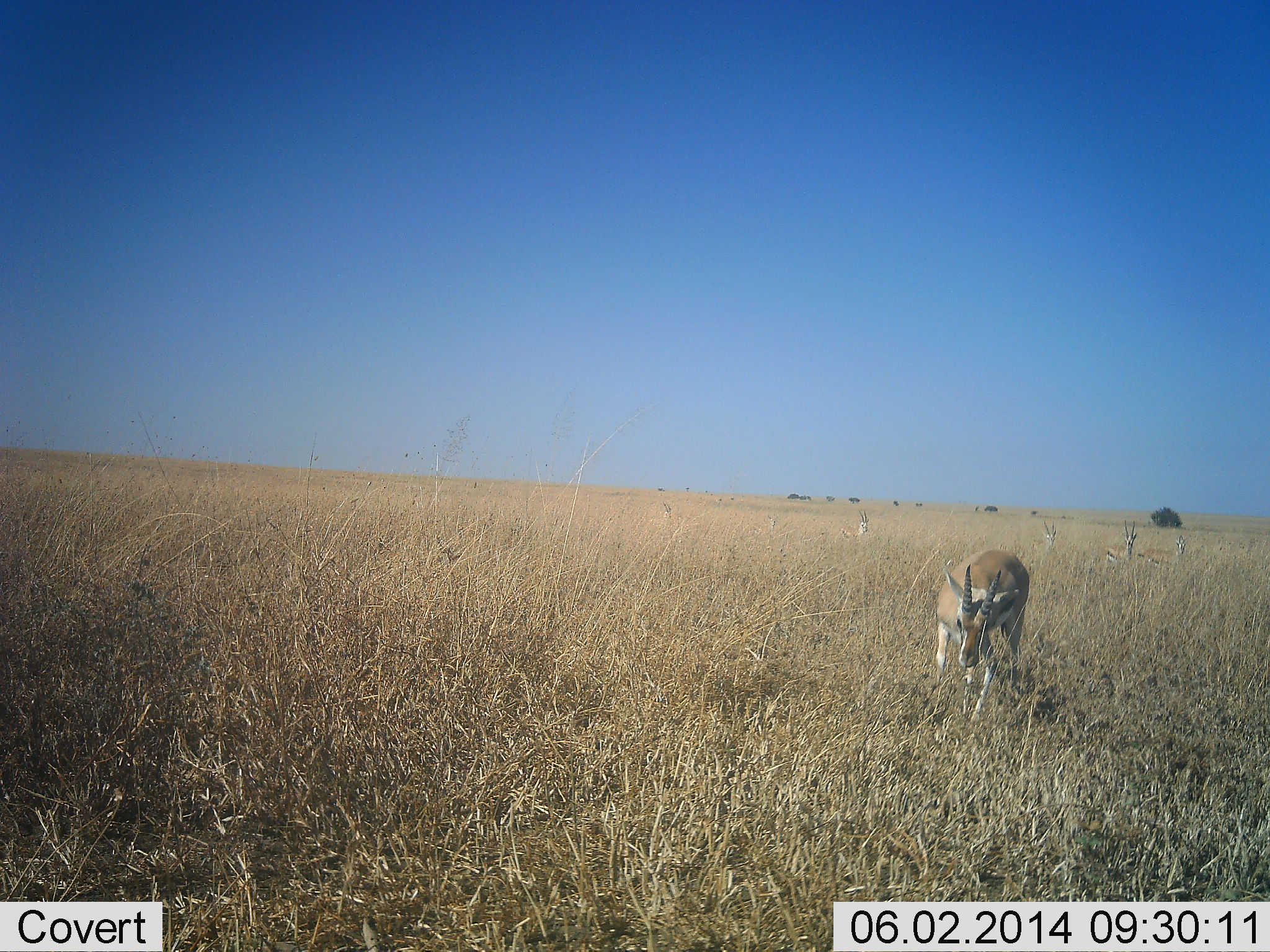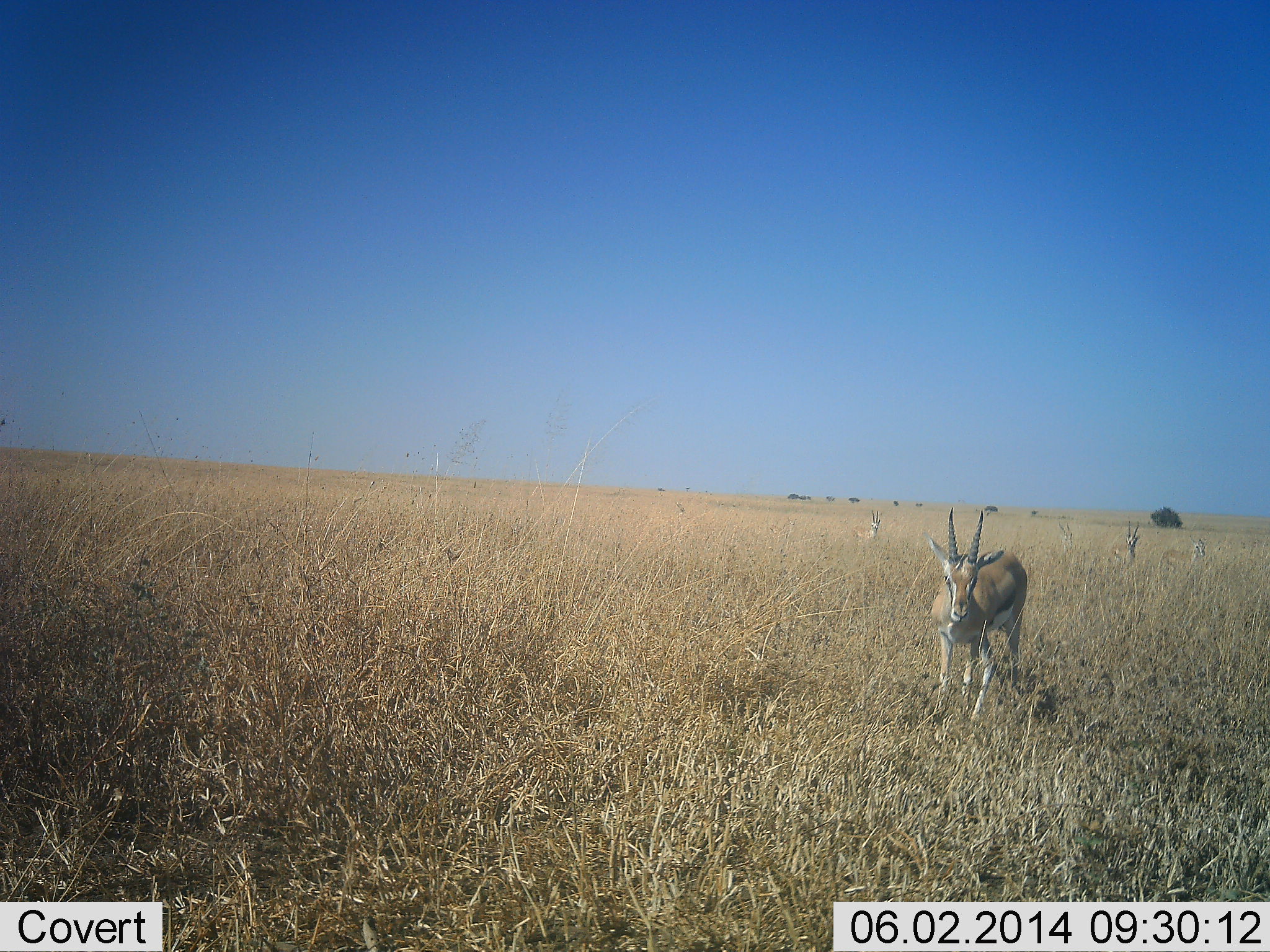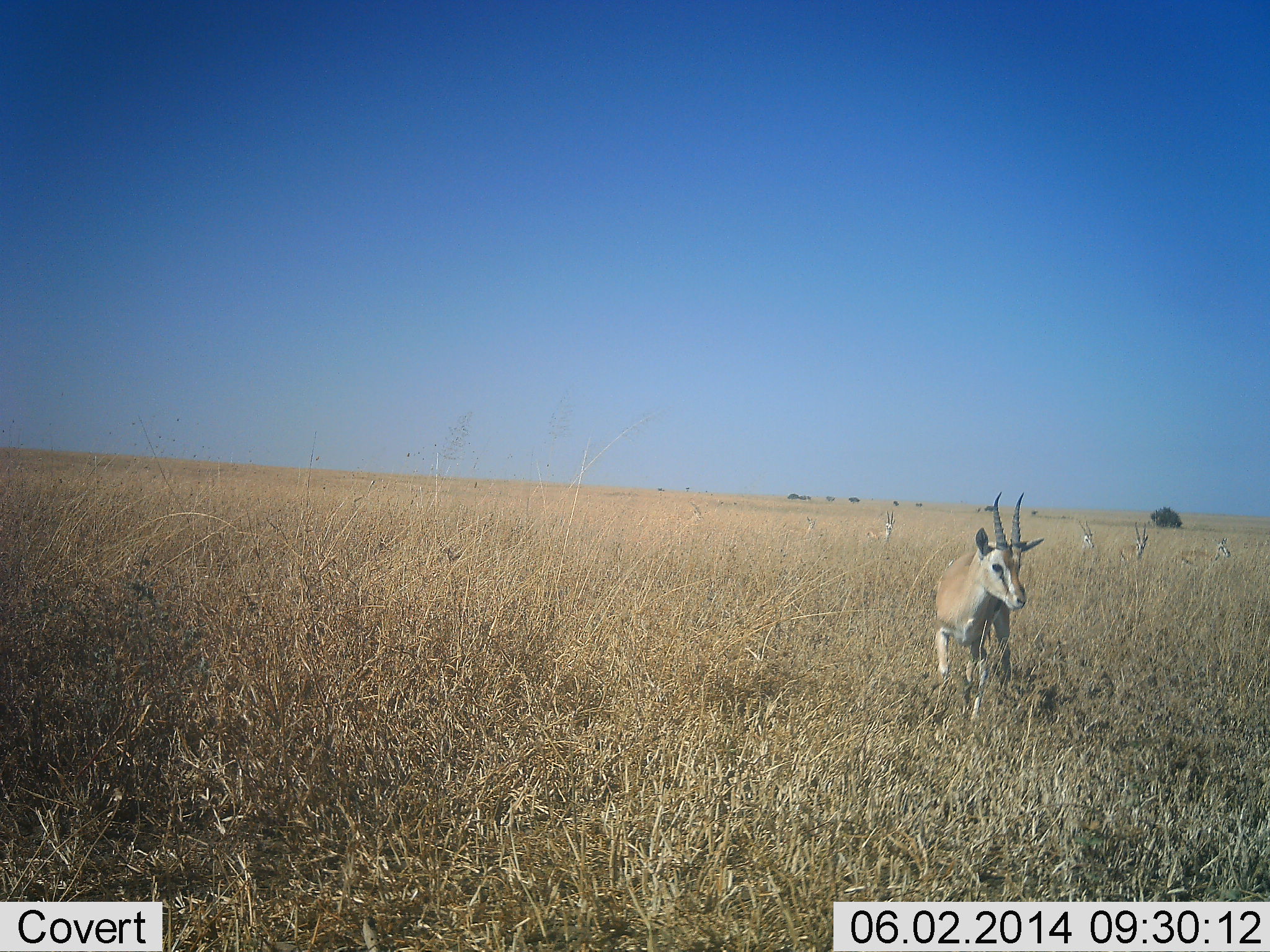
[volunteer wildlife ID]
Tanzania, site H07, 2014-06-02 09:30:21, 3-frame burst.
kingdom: Animalia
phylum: Chordata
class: Mammalia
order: Artiodactyla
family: Bovidae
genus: Eudorcas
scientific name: Eudorcas thomsonii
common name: thomson's gazelle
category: gazellethomsons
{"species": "gazellethomsons (thomson's gazelle) (Eudorcas thomsonii)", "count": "7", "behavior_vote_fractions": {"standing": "60%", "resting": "0%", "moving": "70%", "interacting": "0%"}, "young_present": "0%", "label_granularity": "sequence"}